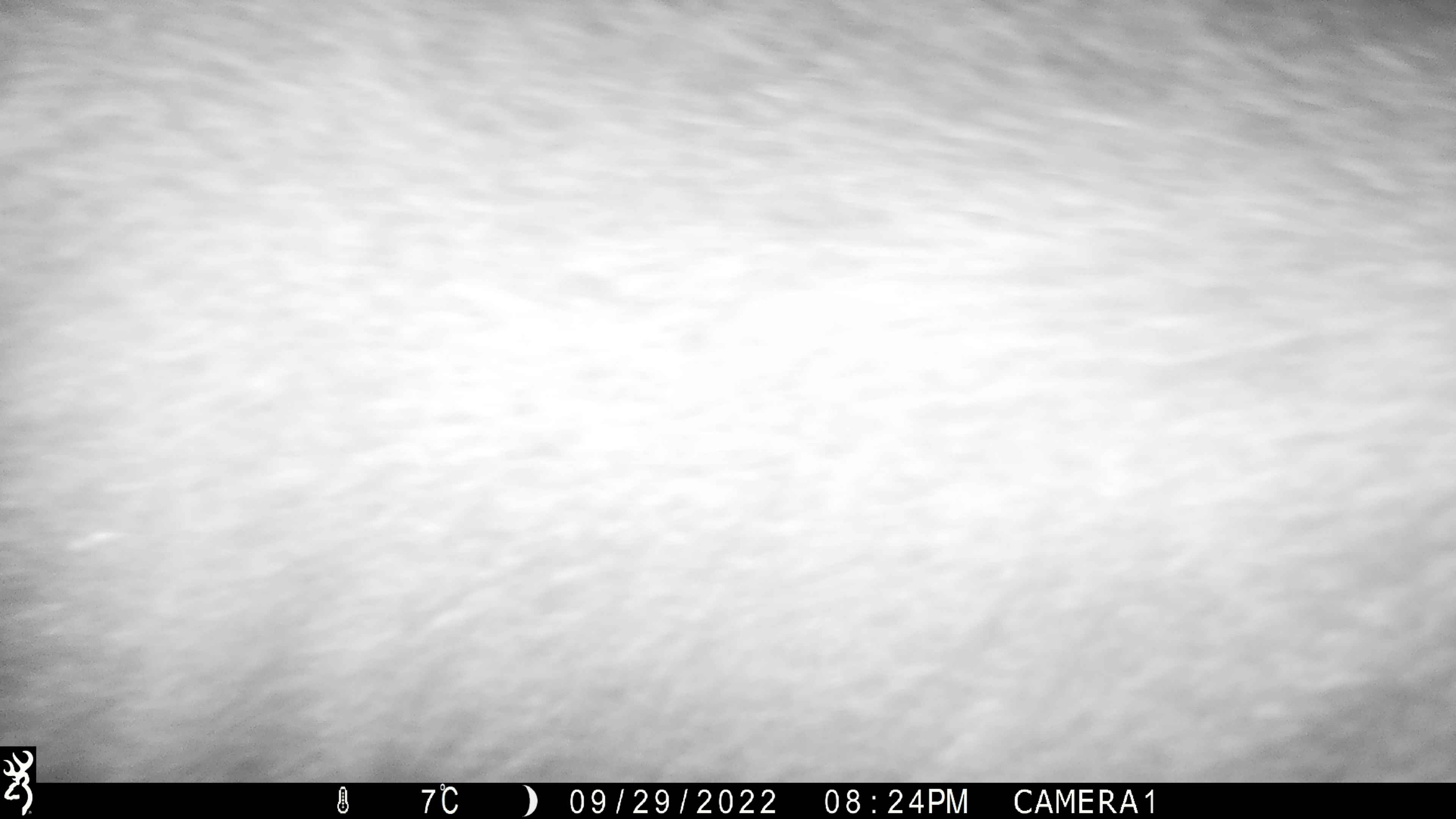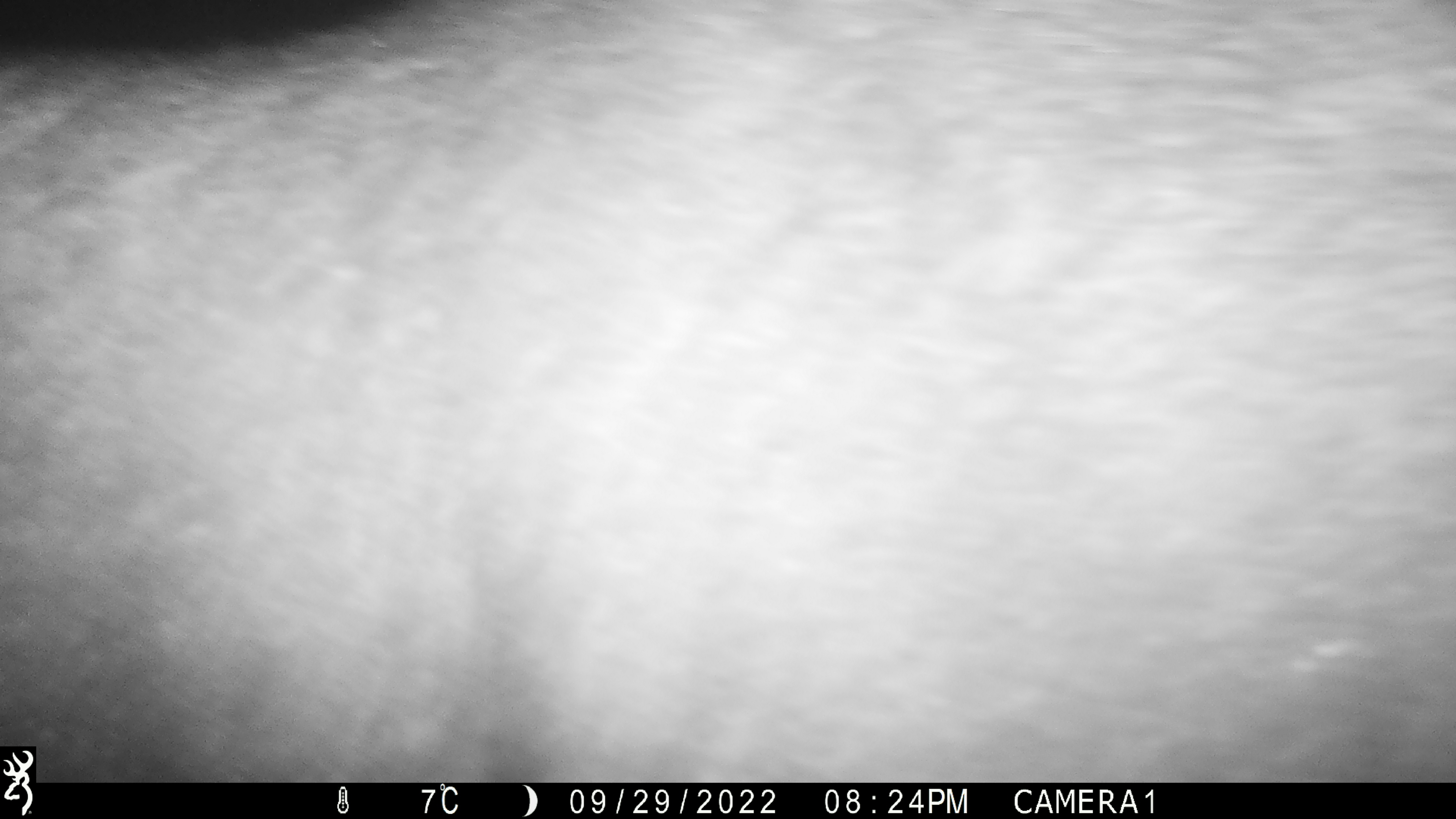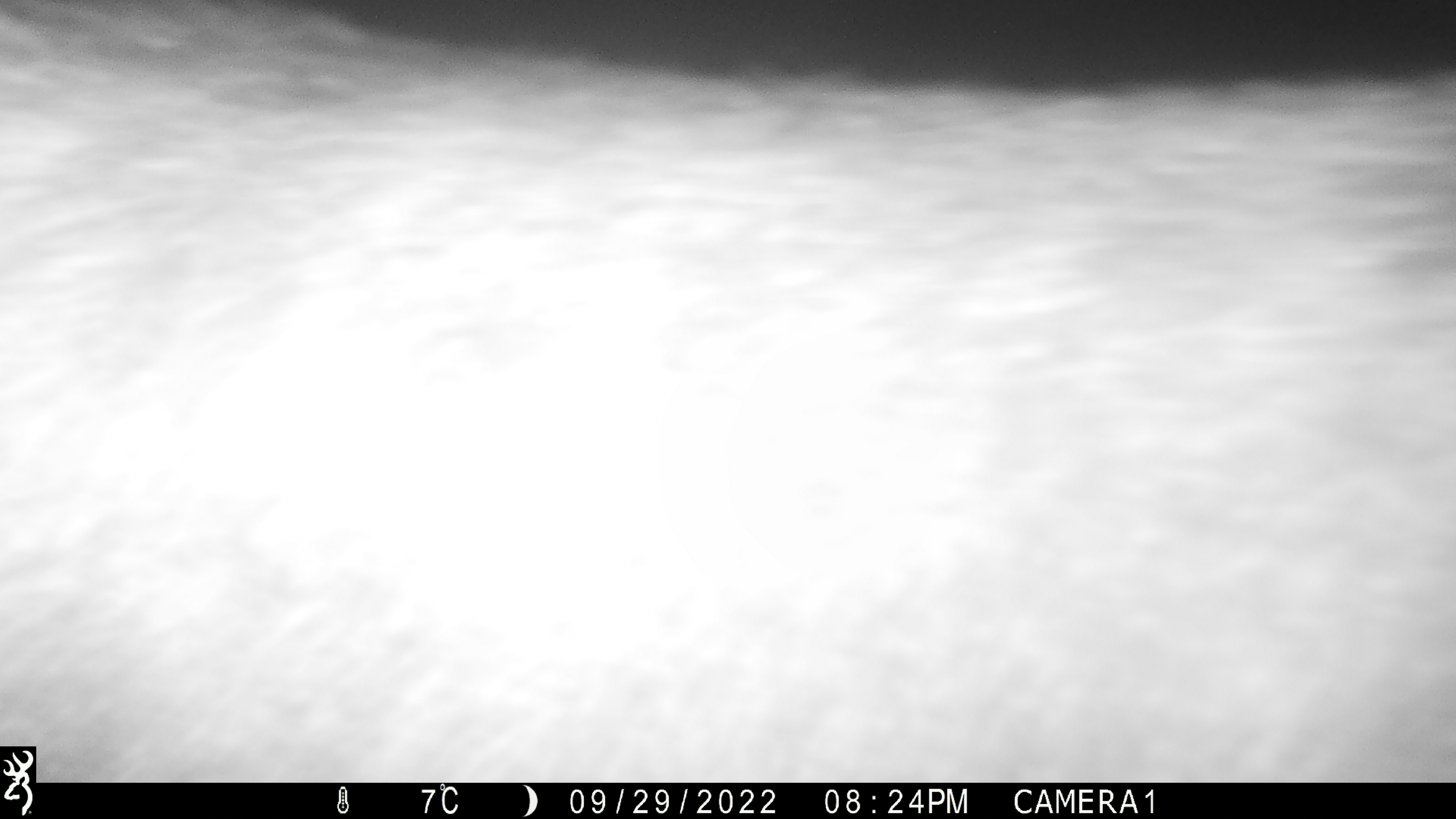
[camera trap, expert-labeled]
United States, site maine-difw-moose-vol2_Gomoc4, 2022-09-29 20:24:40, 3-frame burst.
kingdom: Animalia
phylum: Chordata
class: Mammalia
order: Artiodactyla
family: Cervidae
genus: Alces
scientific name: Alces alces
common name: moose